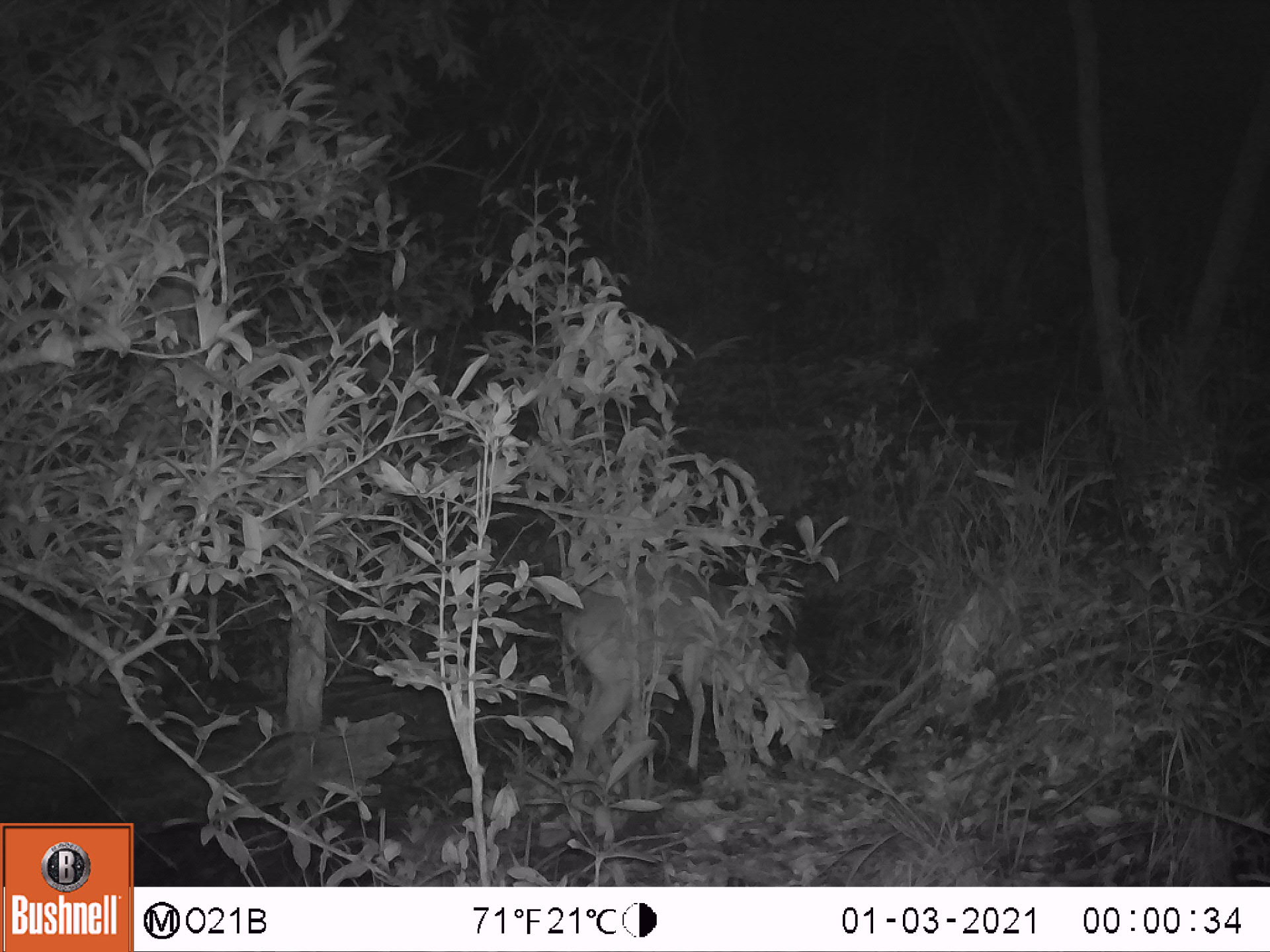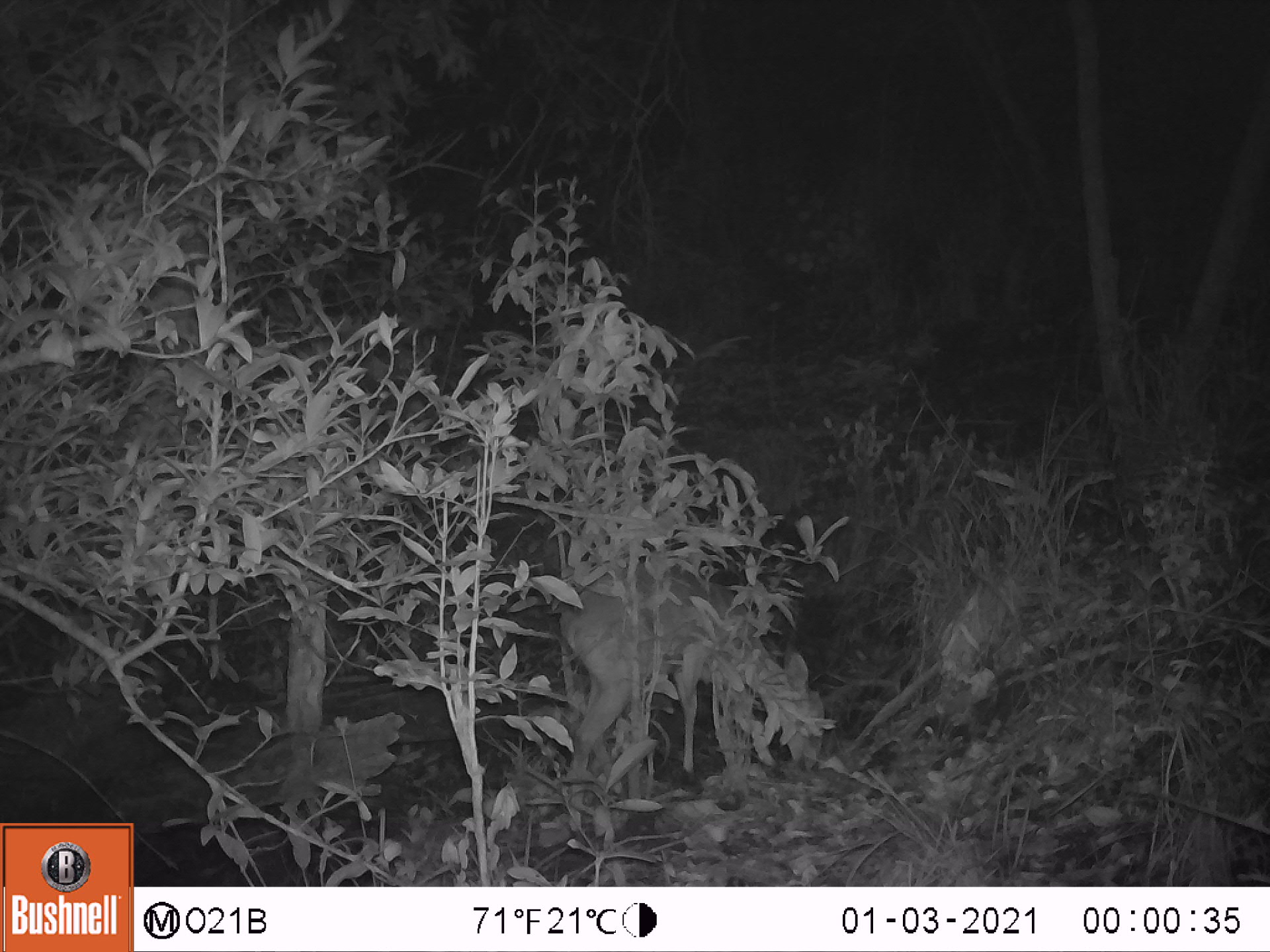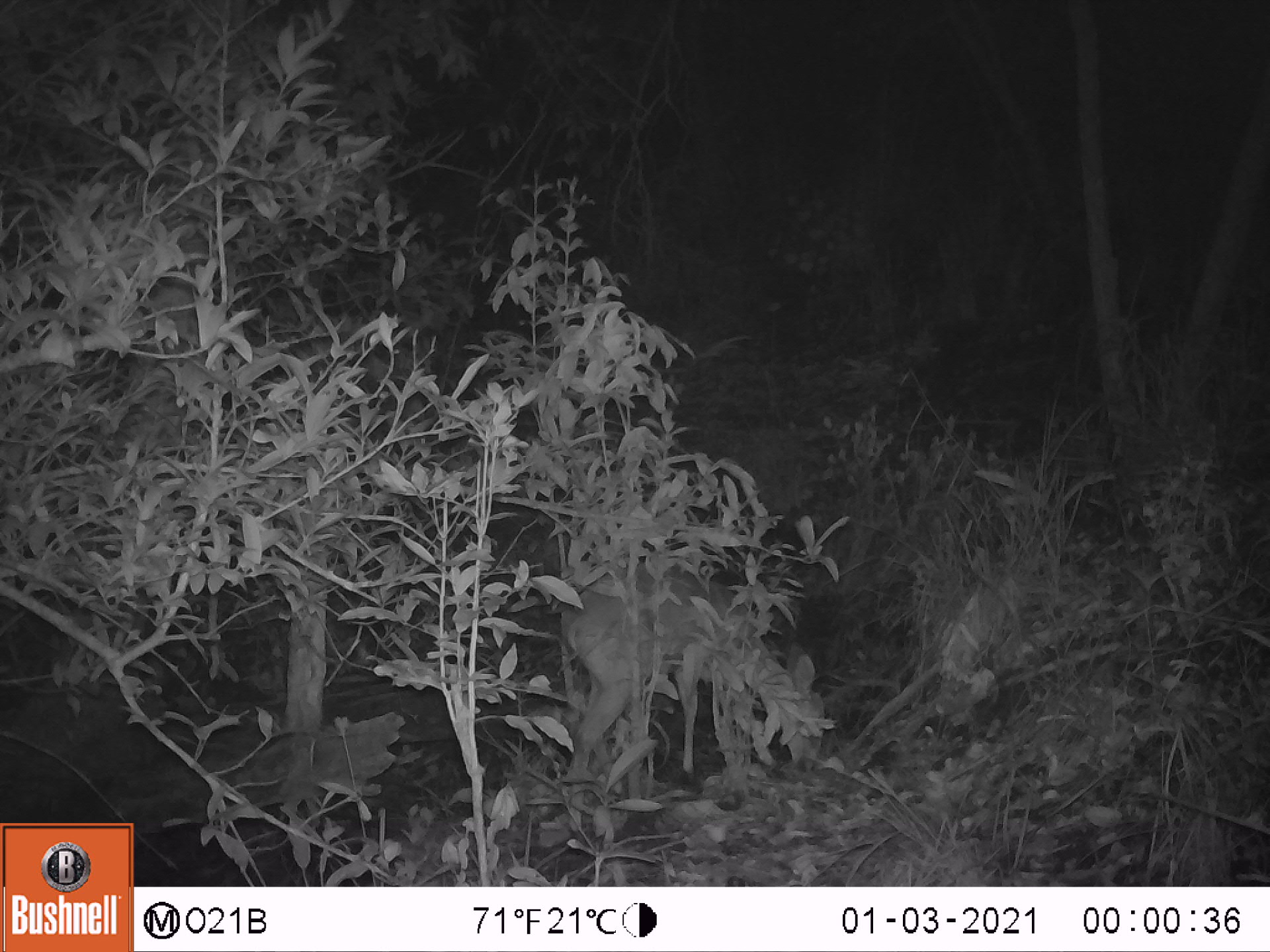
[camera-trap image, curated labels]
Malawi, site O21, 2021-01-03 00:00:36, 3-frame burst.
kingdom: Animalia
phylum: Chordata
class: Mammalia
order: Artiodactyla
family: Bovidae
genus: Sylvicapra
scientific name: Sylvicapra grimmia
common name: common duiker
Common duiker (Sylvicapra grimmia), count 1.